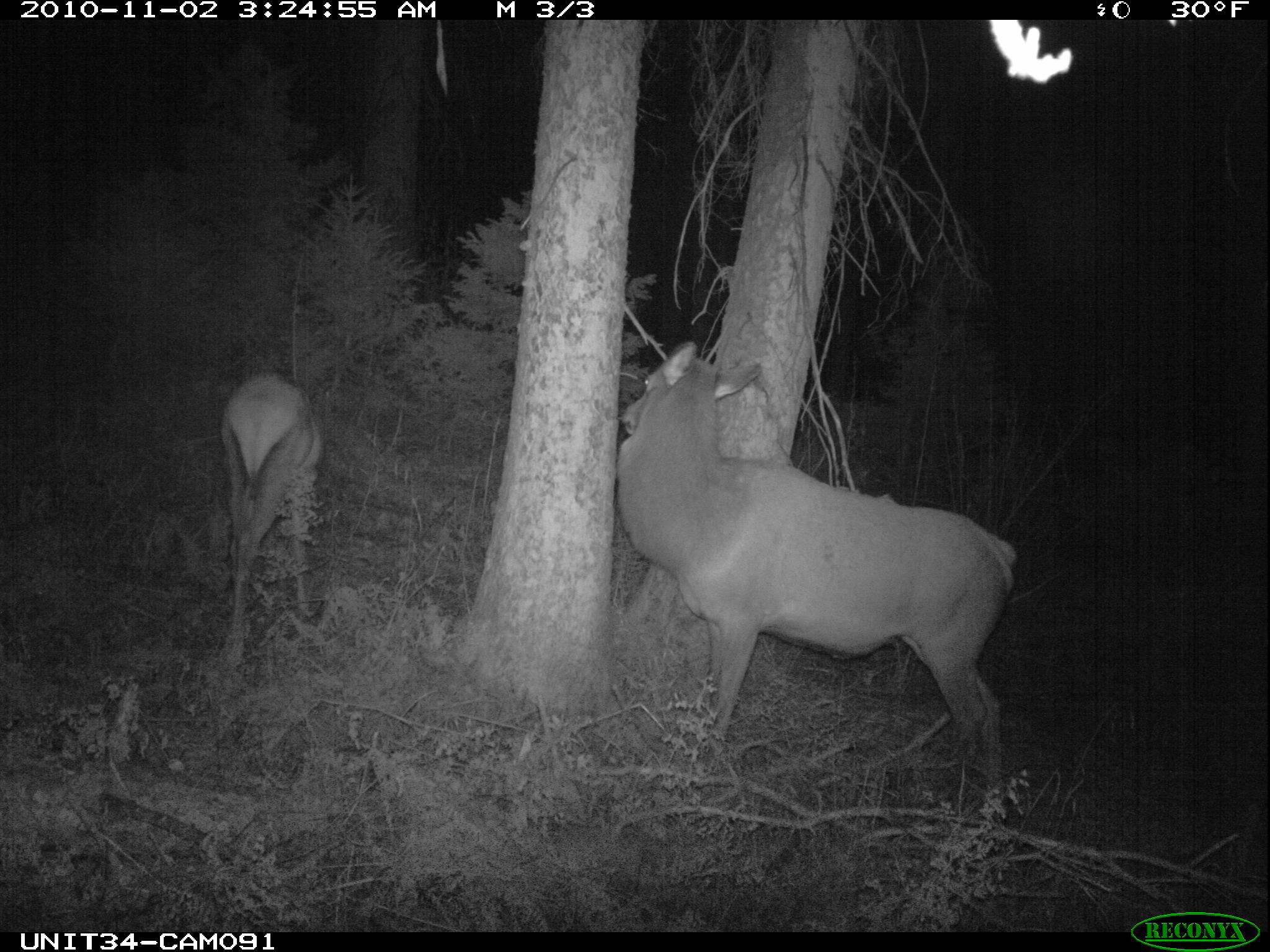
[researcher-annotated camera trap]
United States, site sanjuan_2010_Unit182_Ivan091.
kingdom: Animalia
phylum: Chordata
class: Mammalia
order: Artiodactyla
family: Cervidae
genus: Cervus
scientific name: Cervus elaphus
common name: red deer